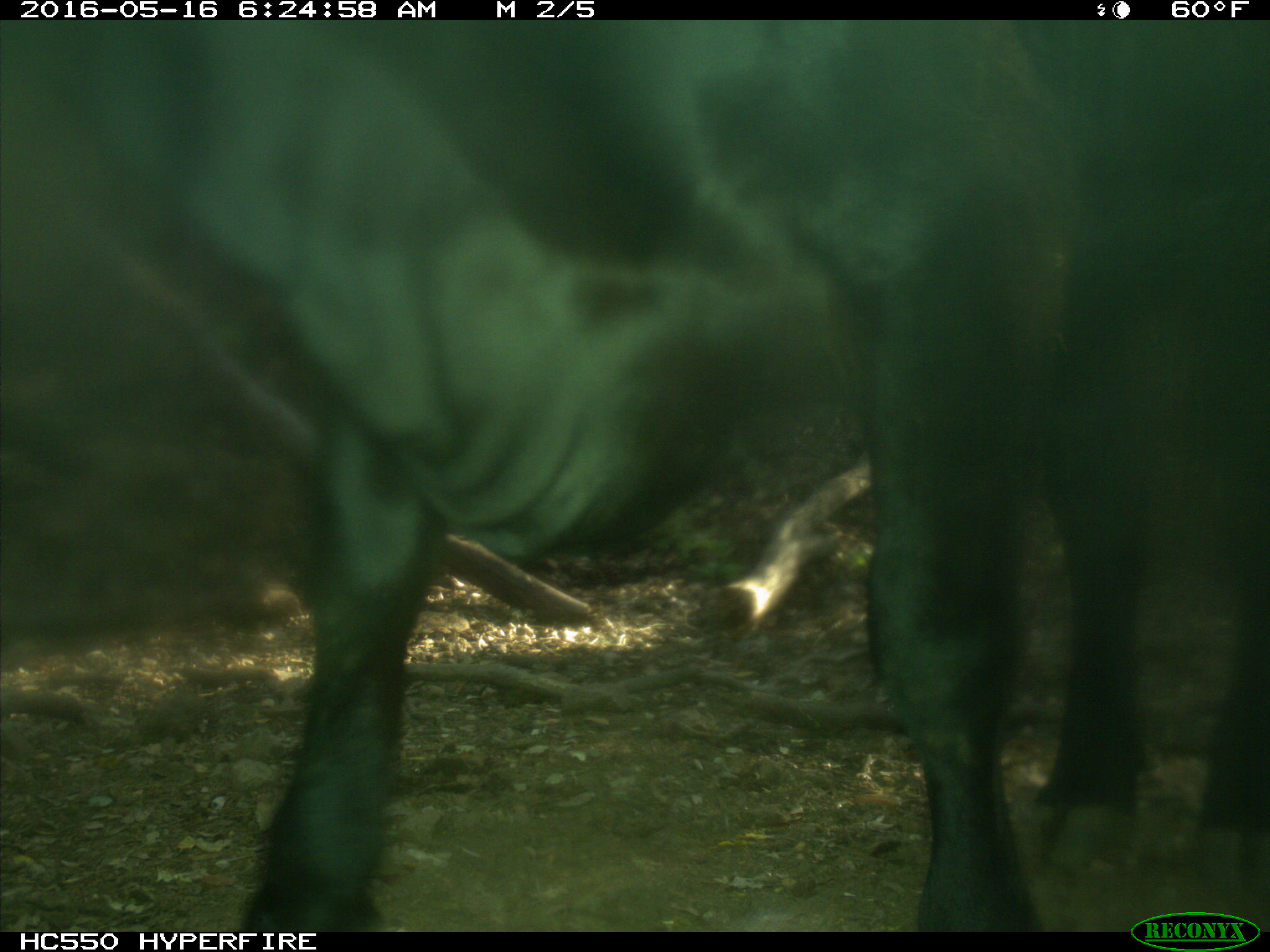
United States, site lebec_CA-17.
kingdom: Animalia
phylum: Chordata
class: Mammalia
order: Artiodactyla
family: Bovidae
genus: Bos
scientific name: Bos taurus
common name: domestic cow